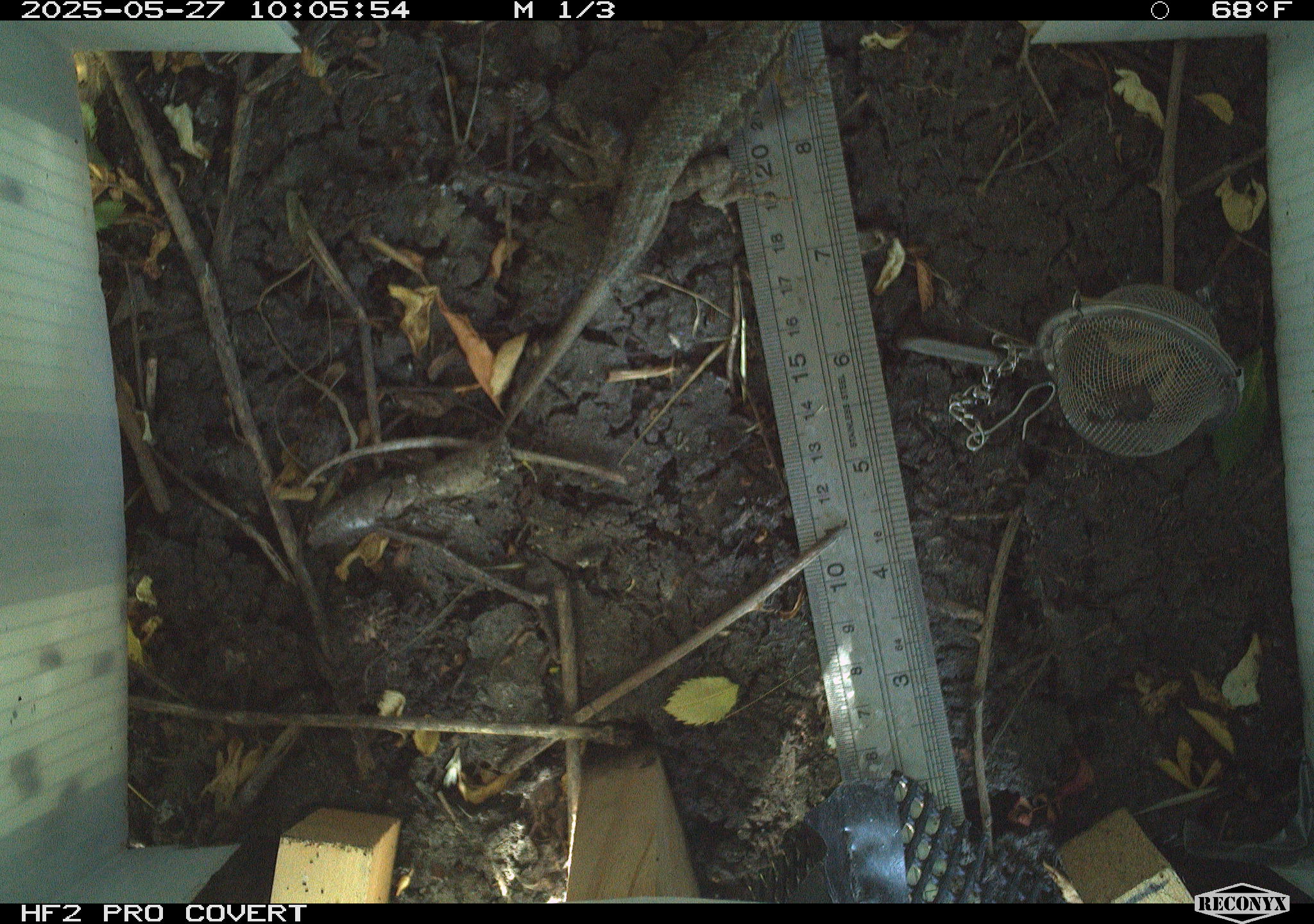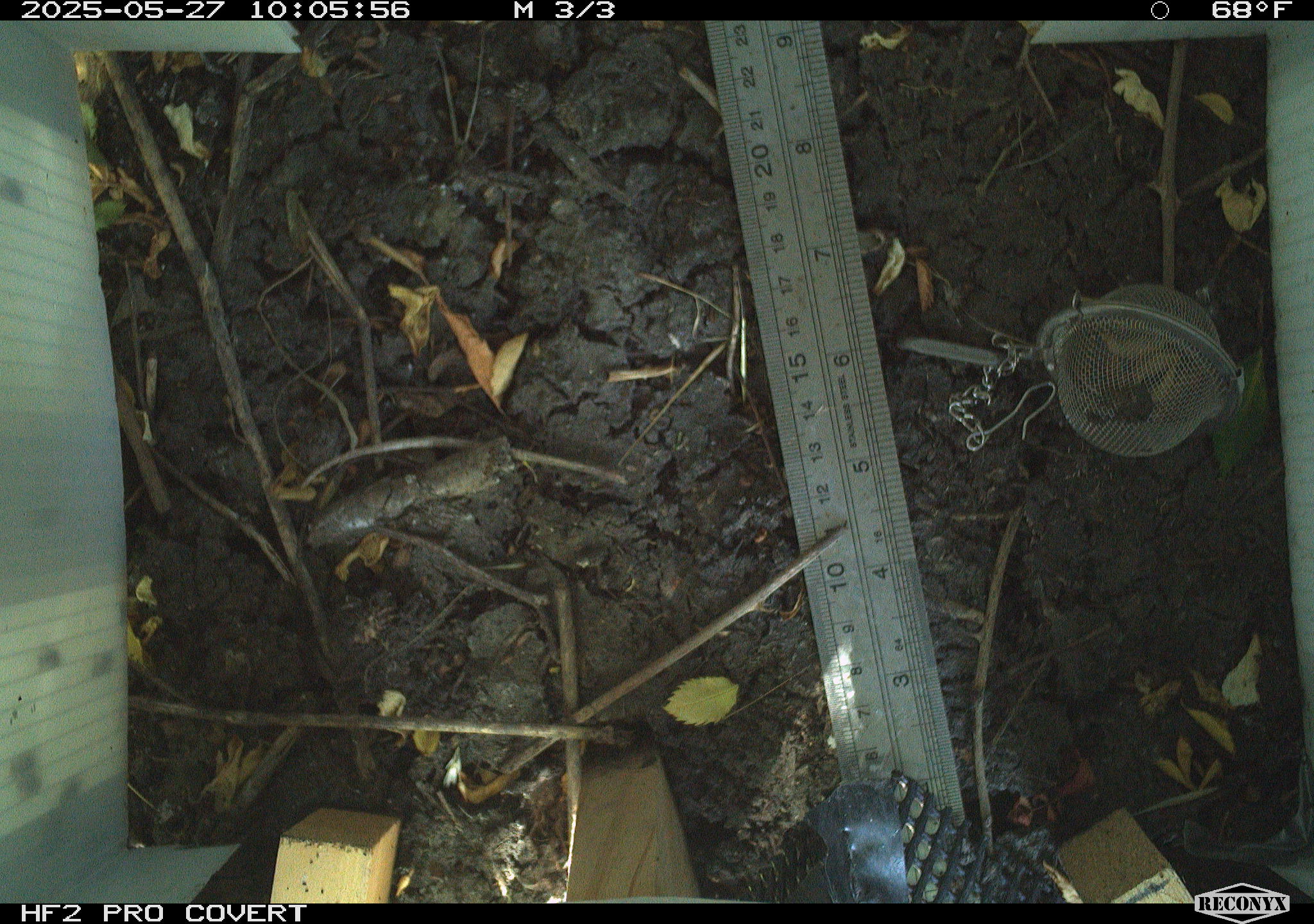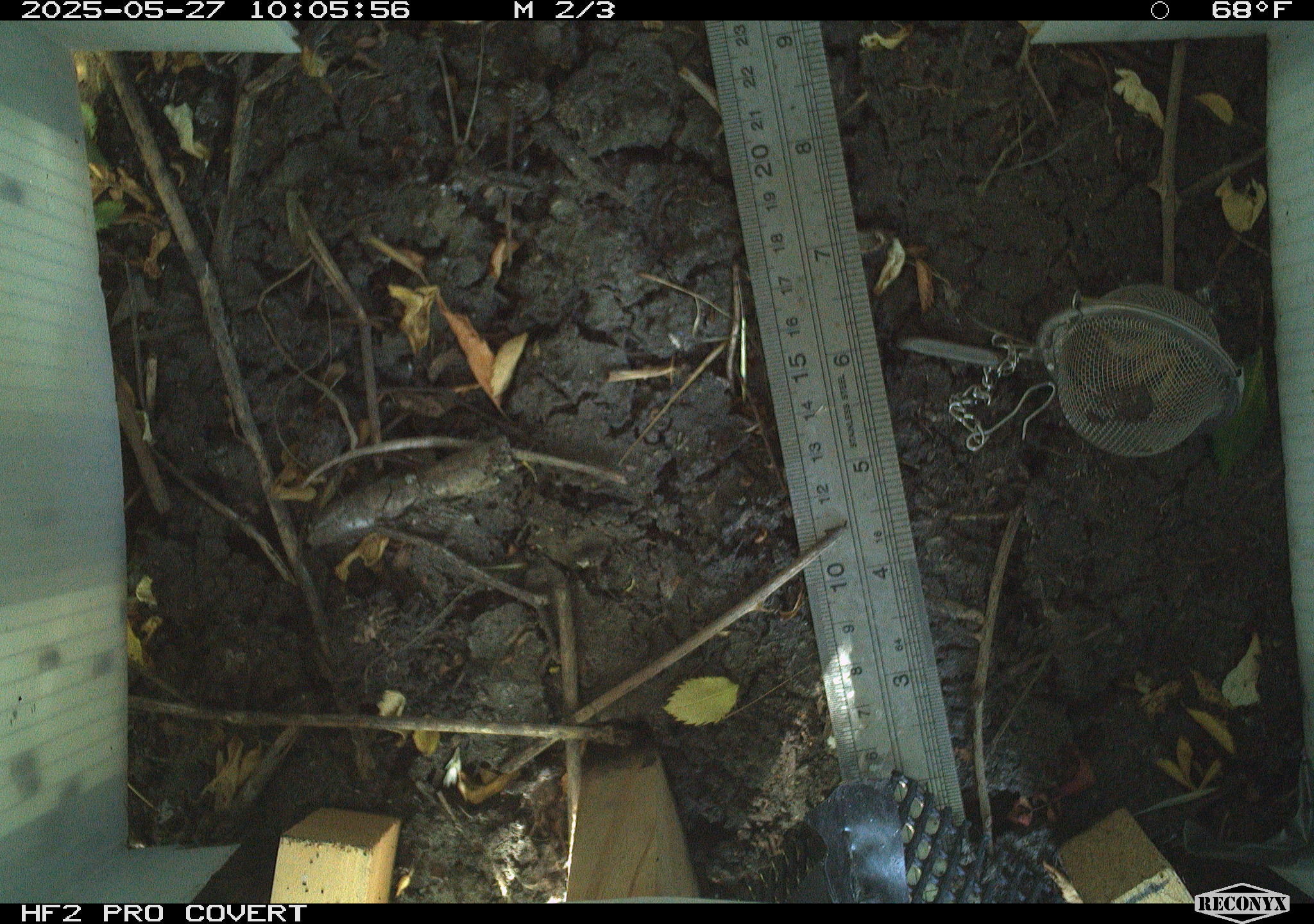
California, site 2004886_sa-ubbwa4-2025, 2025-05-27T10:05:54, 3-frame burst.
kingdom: Animalia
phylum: Chordata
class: Reptilia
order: Squamata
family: Phrynosomatidae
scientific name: Phrynosomatidae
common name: north american spiny lizards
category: sceloporus/uta species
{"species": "sceloporus/uta species (north american spiny lizards) (Phrynosomatidae)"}